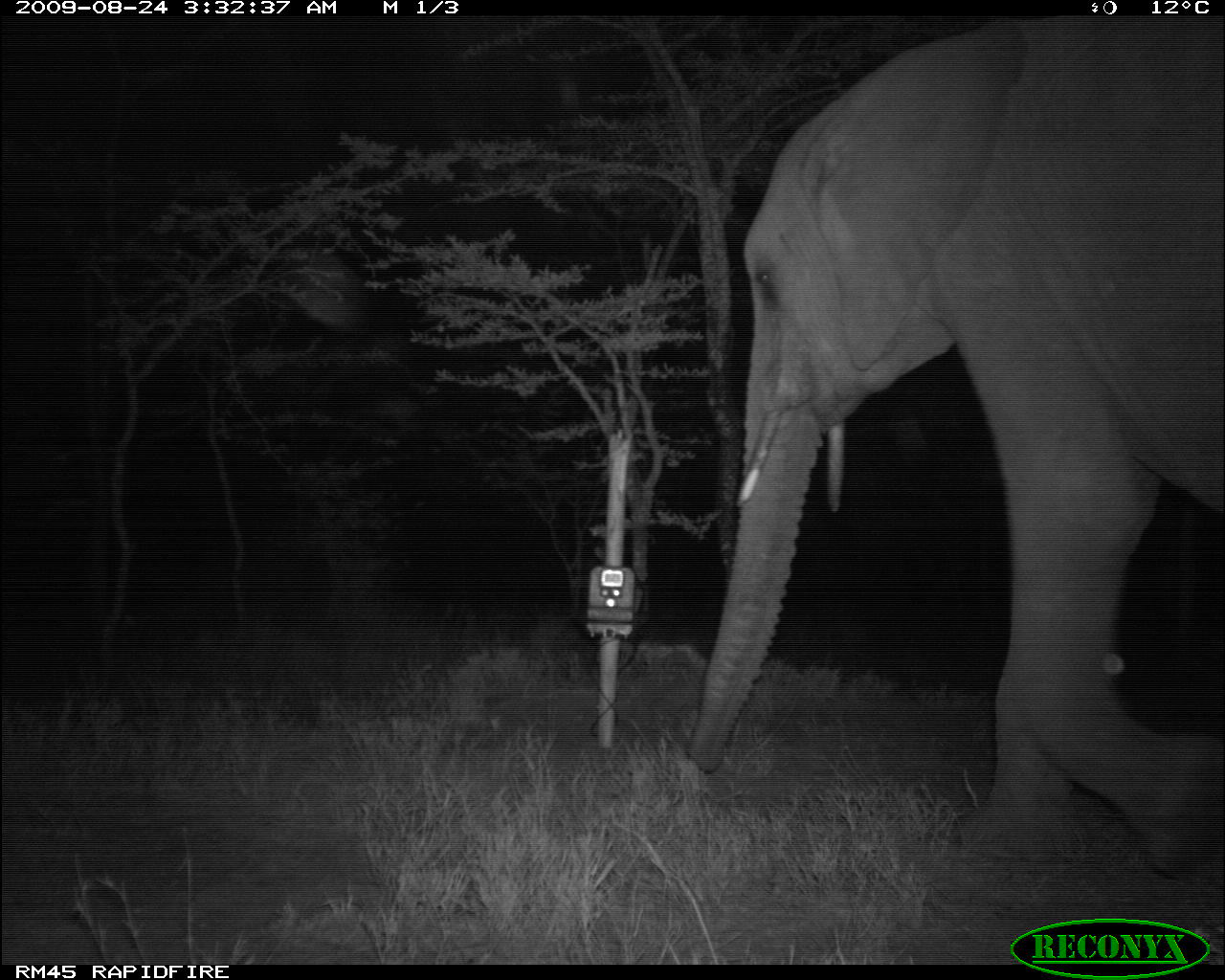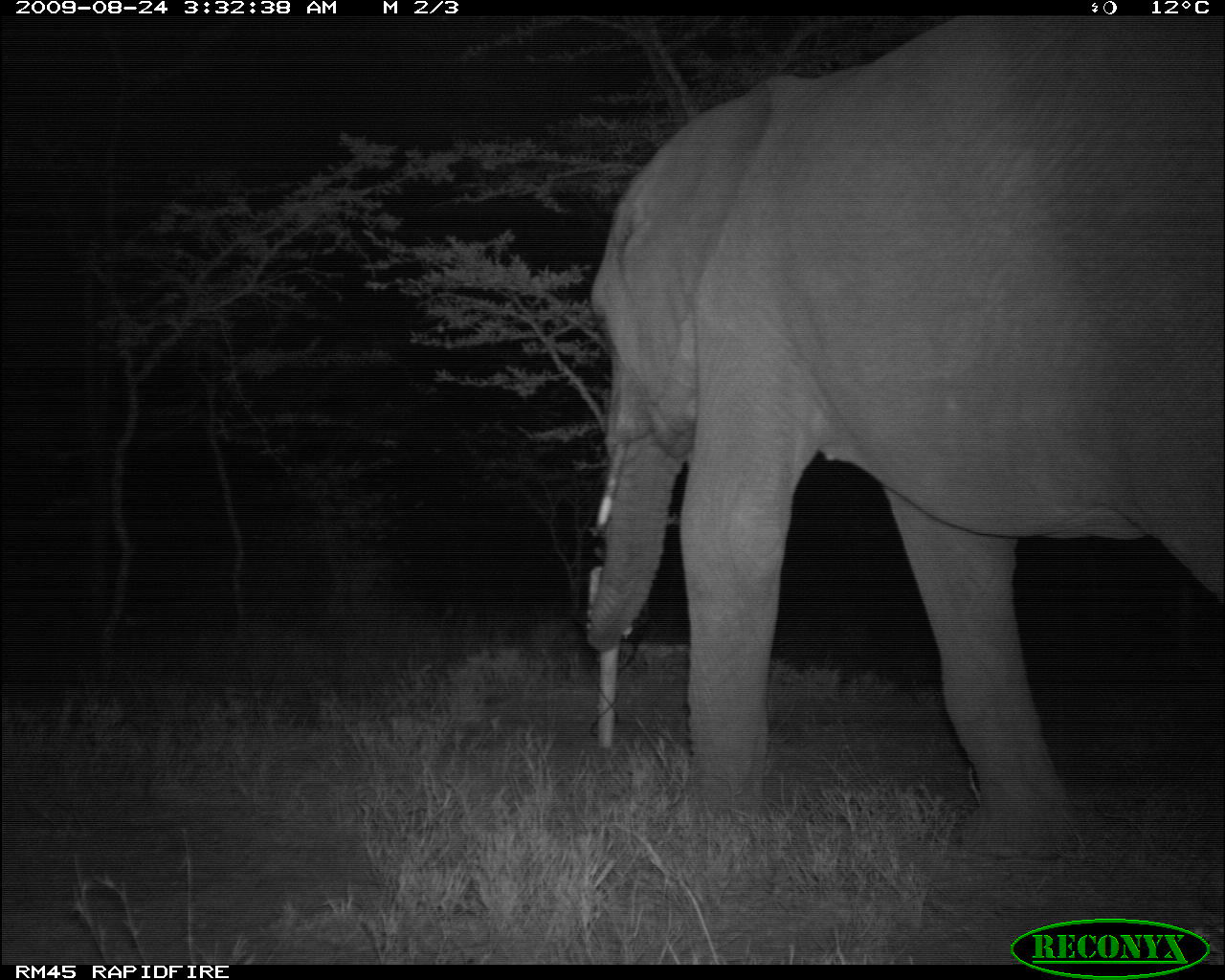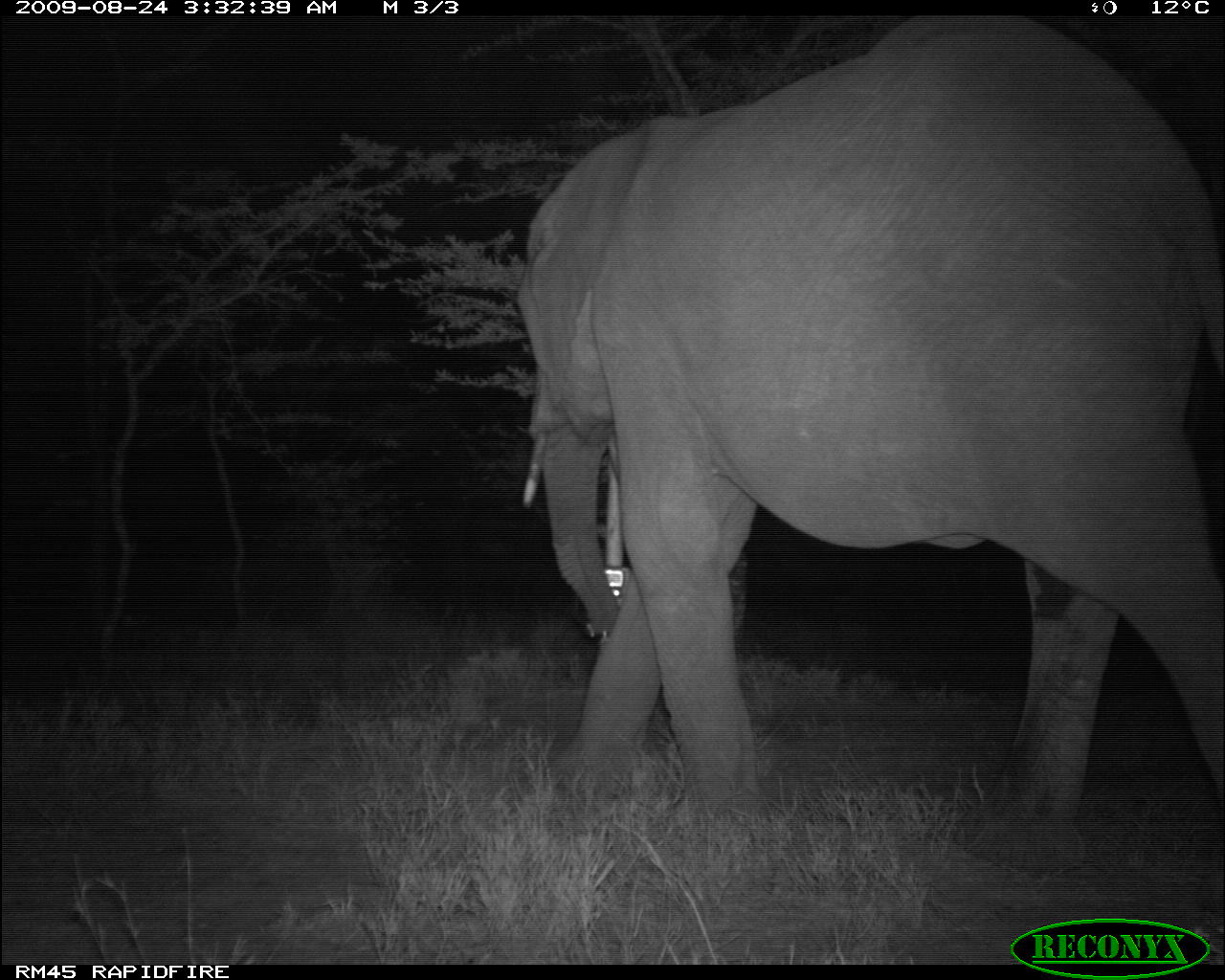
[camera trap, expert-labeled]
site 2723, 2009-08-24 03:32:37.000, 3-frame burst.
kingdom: Animalia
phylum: Chordata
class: Mammalia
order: Proboscidea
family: Elephantidae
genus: Loxodonta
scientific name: Loxodonta africana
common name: african bush elephant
Loxodonta africana (african bush elephant), count 1.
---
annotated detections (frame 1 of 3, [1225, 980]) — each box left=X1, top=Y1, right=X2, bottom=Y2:
loxodonta africana: left=683, top=12, right=1225, bottom=880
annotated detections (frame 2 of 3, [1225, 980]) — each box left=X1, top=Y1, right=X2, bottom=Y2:
loxodonta africana: left=583, top=15, right=1225, bottom=863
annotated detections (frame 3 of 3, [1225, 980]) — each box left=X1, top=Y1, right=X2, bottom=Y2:
loxodonta africana: left=512, top=14, right=1225, bottom=882